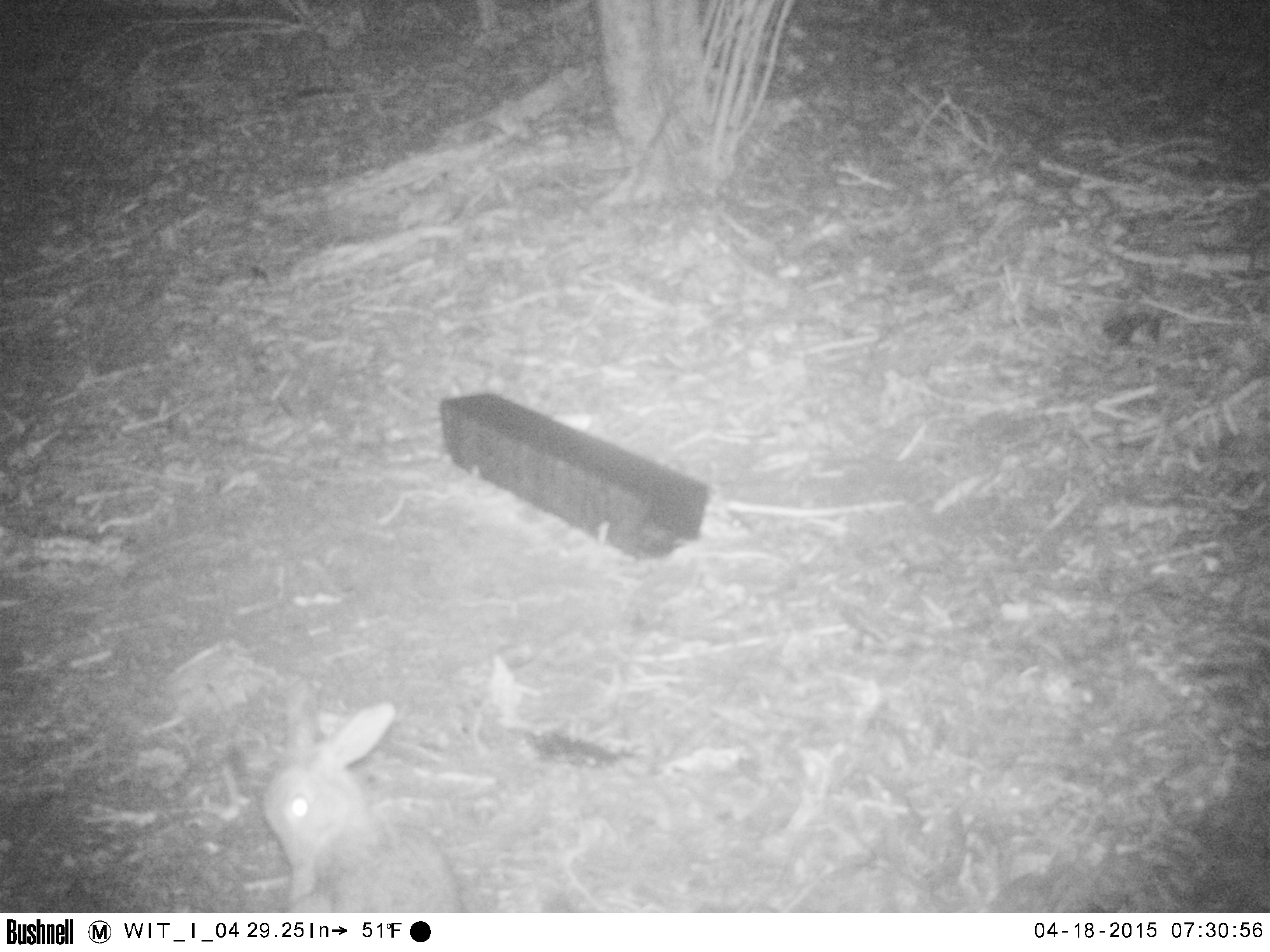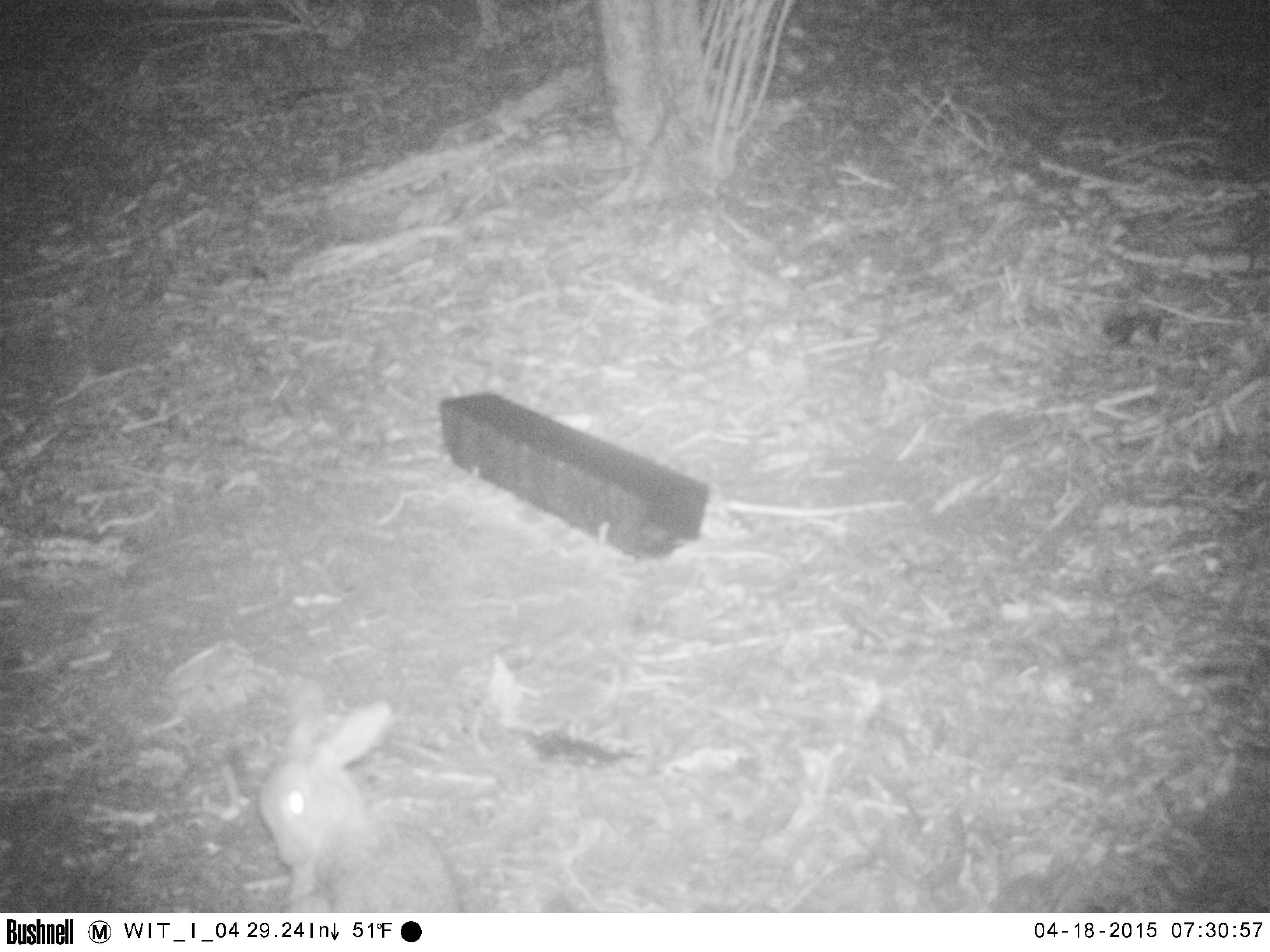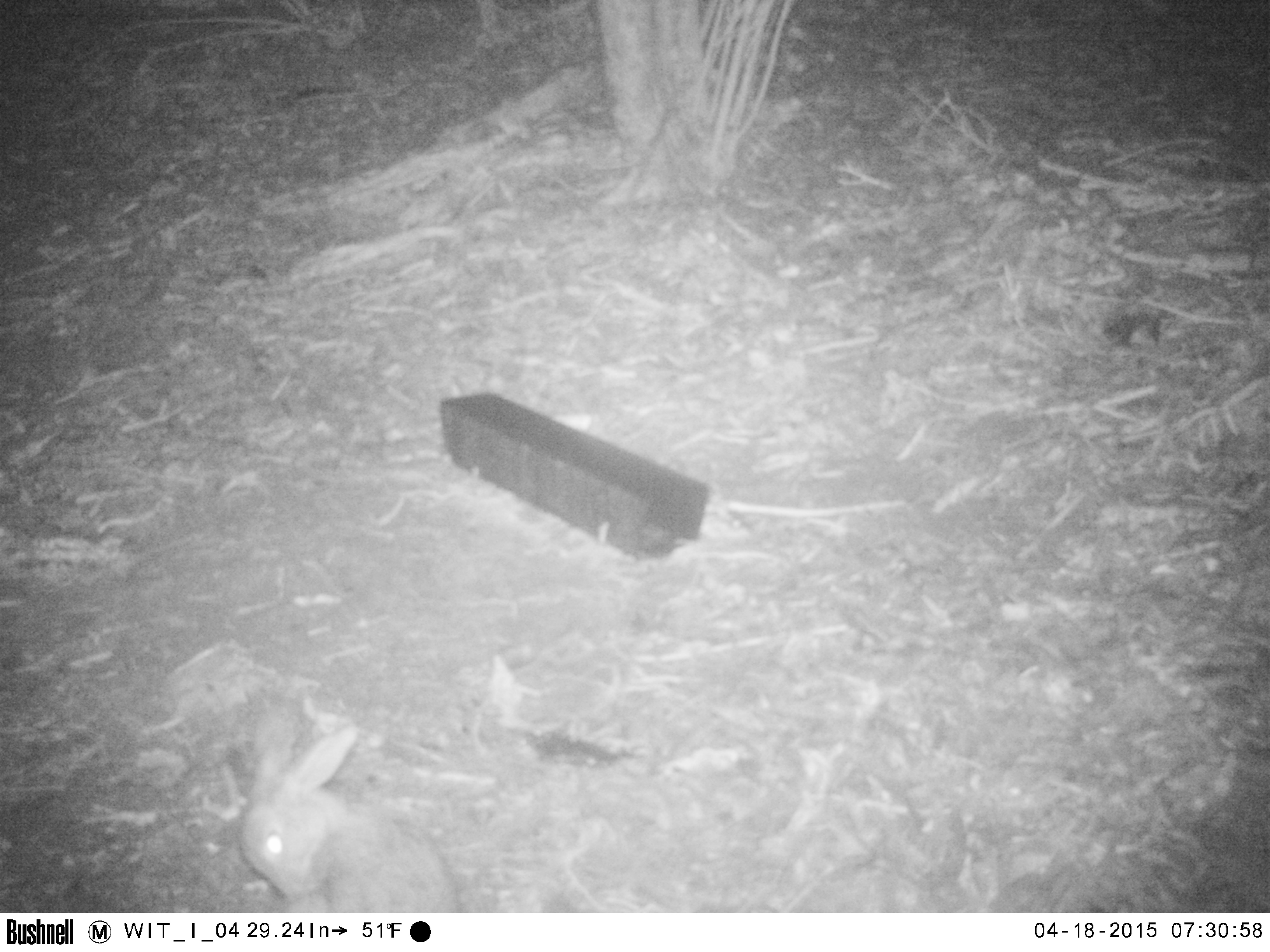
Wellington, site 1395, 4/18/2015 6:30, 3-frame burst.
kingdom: Animalia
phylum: Chordata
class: Mammalia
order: Lagomorpha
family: Leporidae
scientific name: Leporidae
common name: rabbit